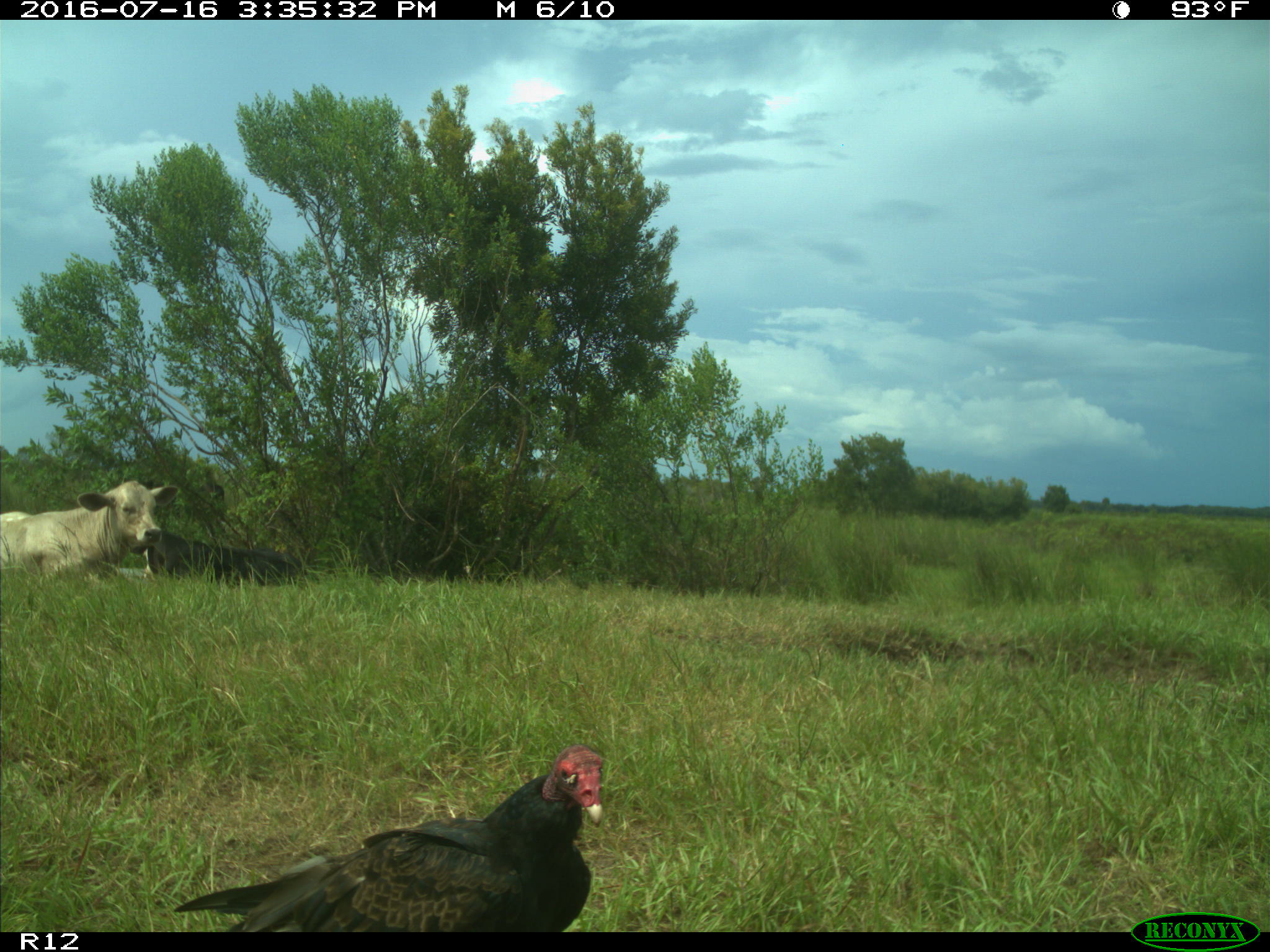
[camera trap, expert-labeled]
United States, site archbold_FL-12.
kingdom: Animalia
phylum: Chordata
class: Mammalia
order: Artiodactyla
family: Bovidae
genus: Bos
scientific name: Bos taurus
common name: domestic cow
Bos taurus (domestic cow).